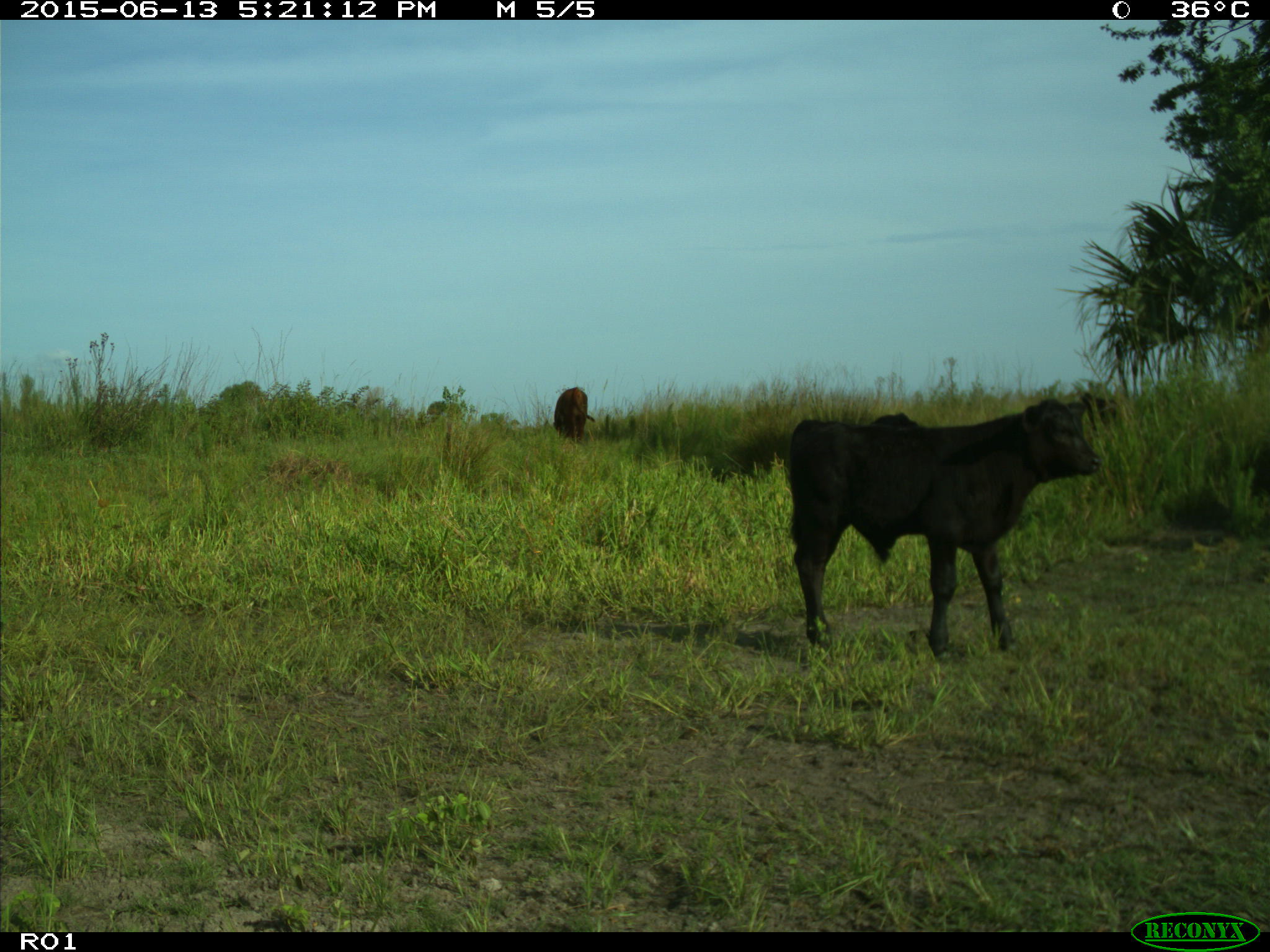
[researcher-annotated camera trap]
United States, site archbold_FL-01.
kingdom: Animalia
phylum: Chordata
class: Mammalia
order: Artiodactyla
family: Bovidae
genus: Bos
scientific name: Bos taurus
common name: domestic cow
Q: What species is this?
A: Bos taurus (domestic cow).